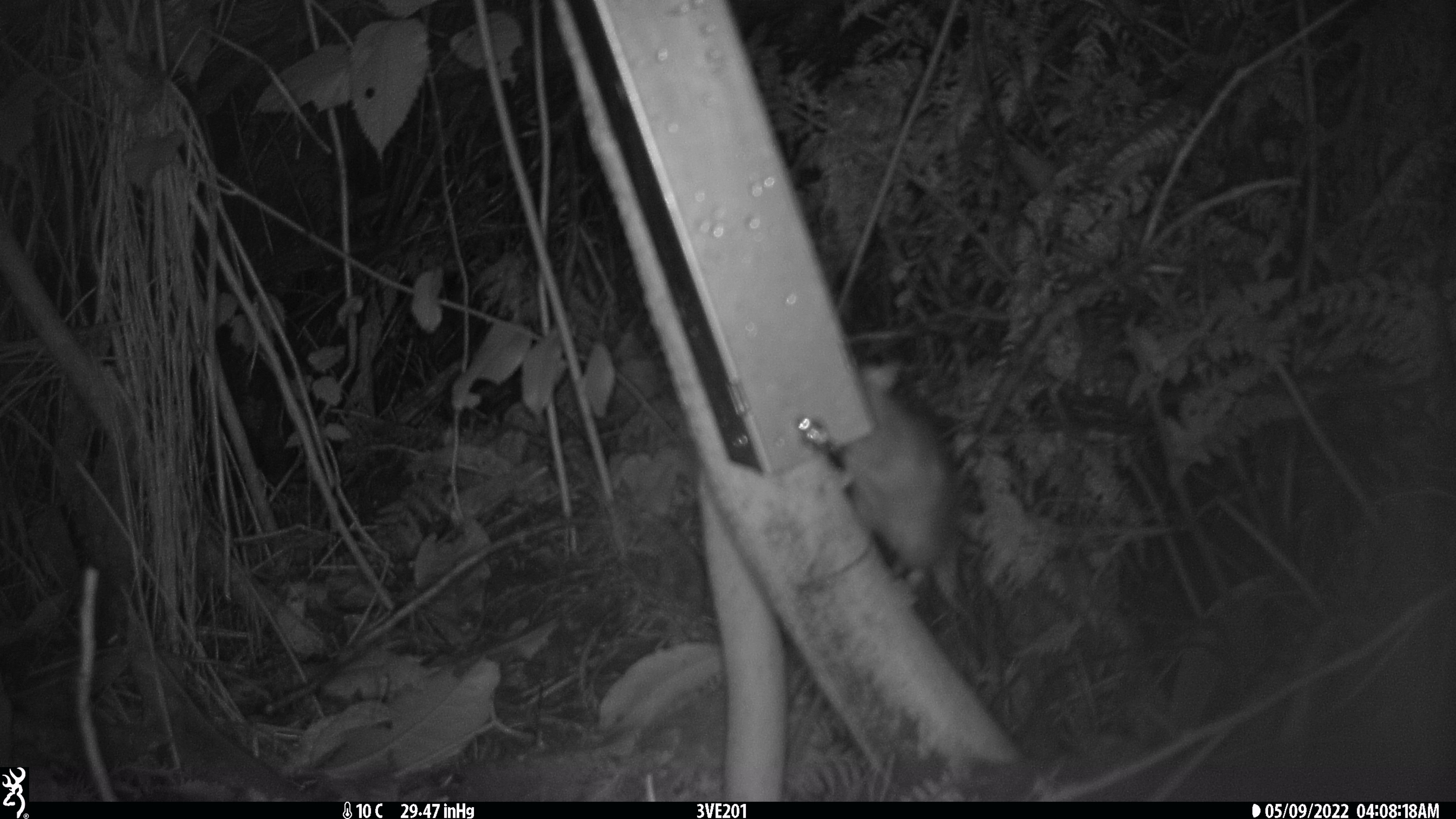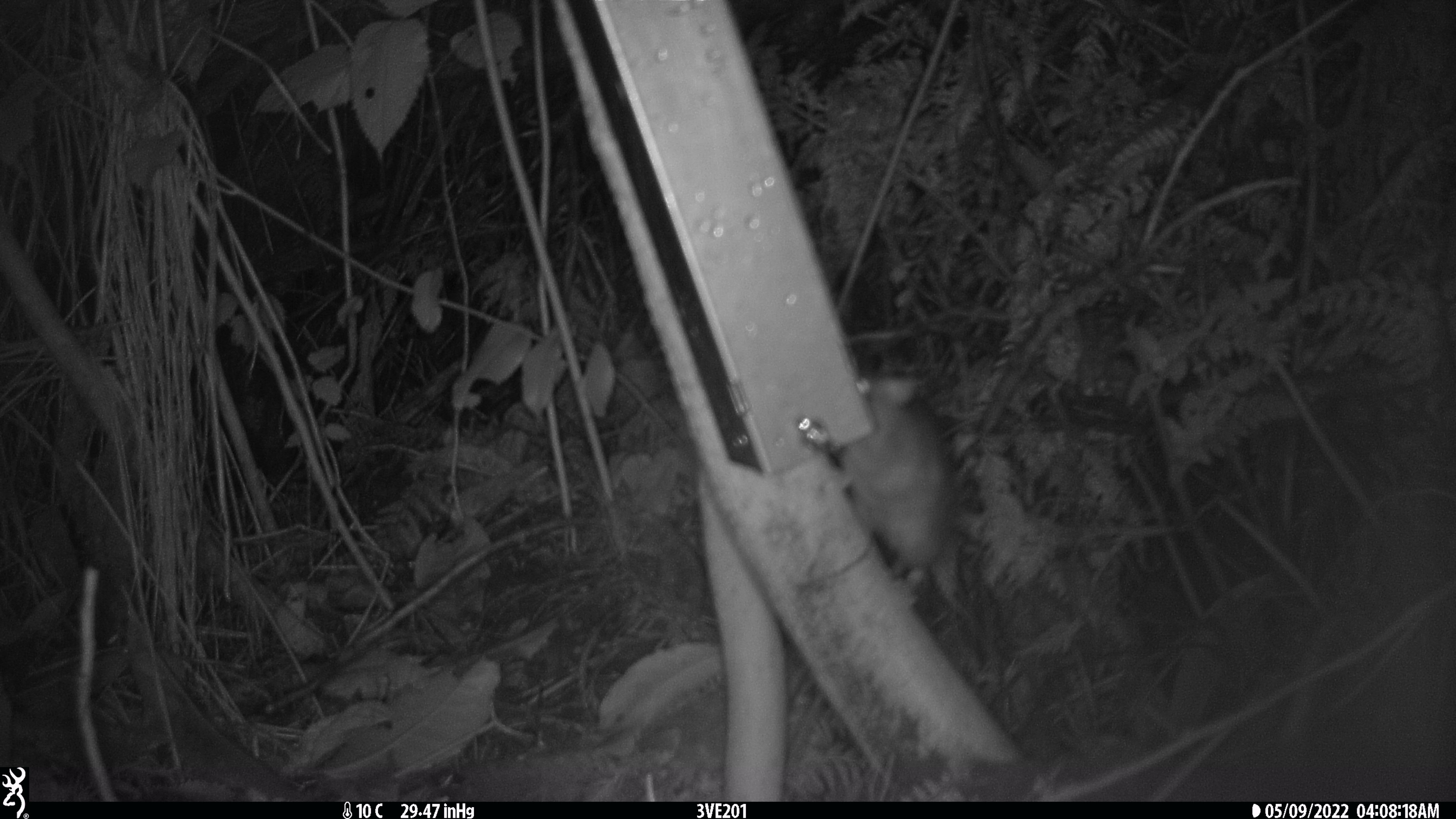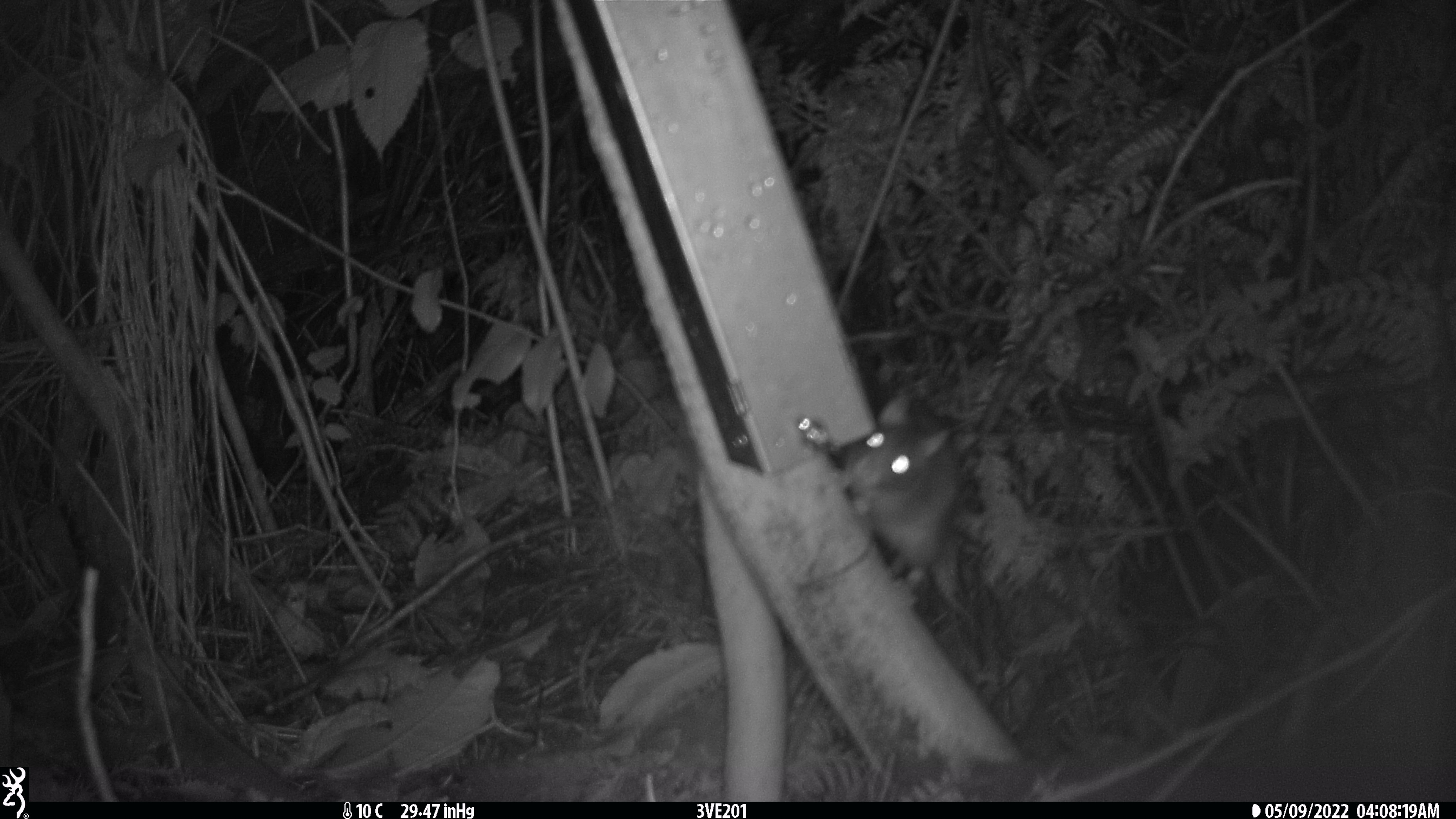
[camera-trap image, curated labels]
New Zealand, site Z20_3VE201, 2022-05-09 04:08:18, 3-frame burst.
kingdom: Animalia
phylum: Chordata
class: Mammalia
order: Rodentia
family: Muridae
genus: Rattus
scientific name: Rattus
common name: rat